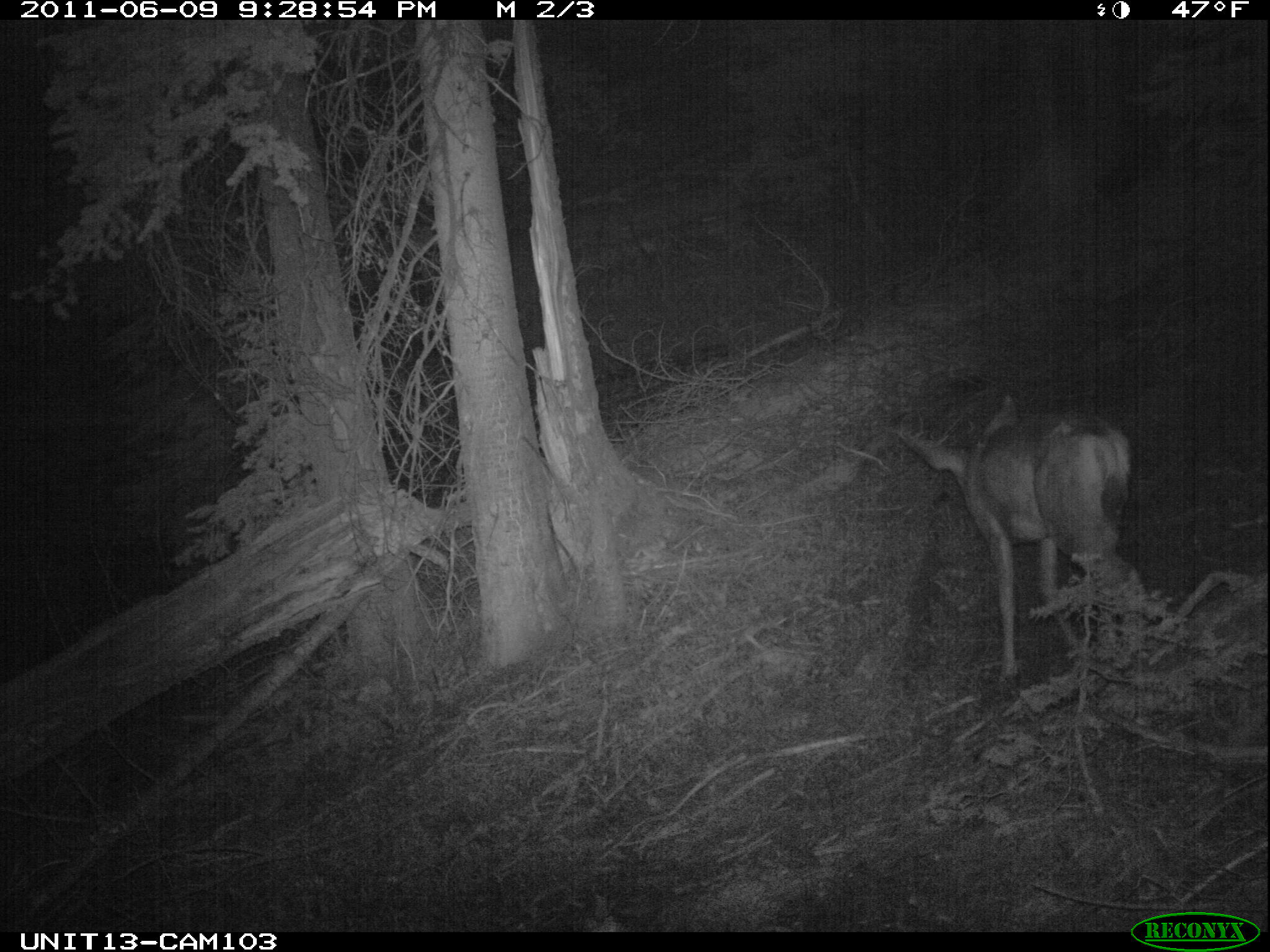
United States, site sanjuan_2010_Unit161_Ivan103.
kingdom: Animalia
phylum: Chordata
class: Mammalia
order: Artiodactyla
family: Cervidae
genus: Odocoileus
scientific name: Odocoileus hemionus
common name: mule deer